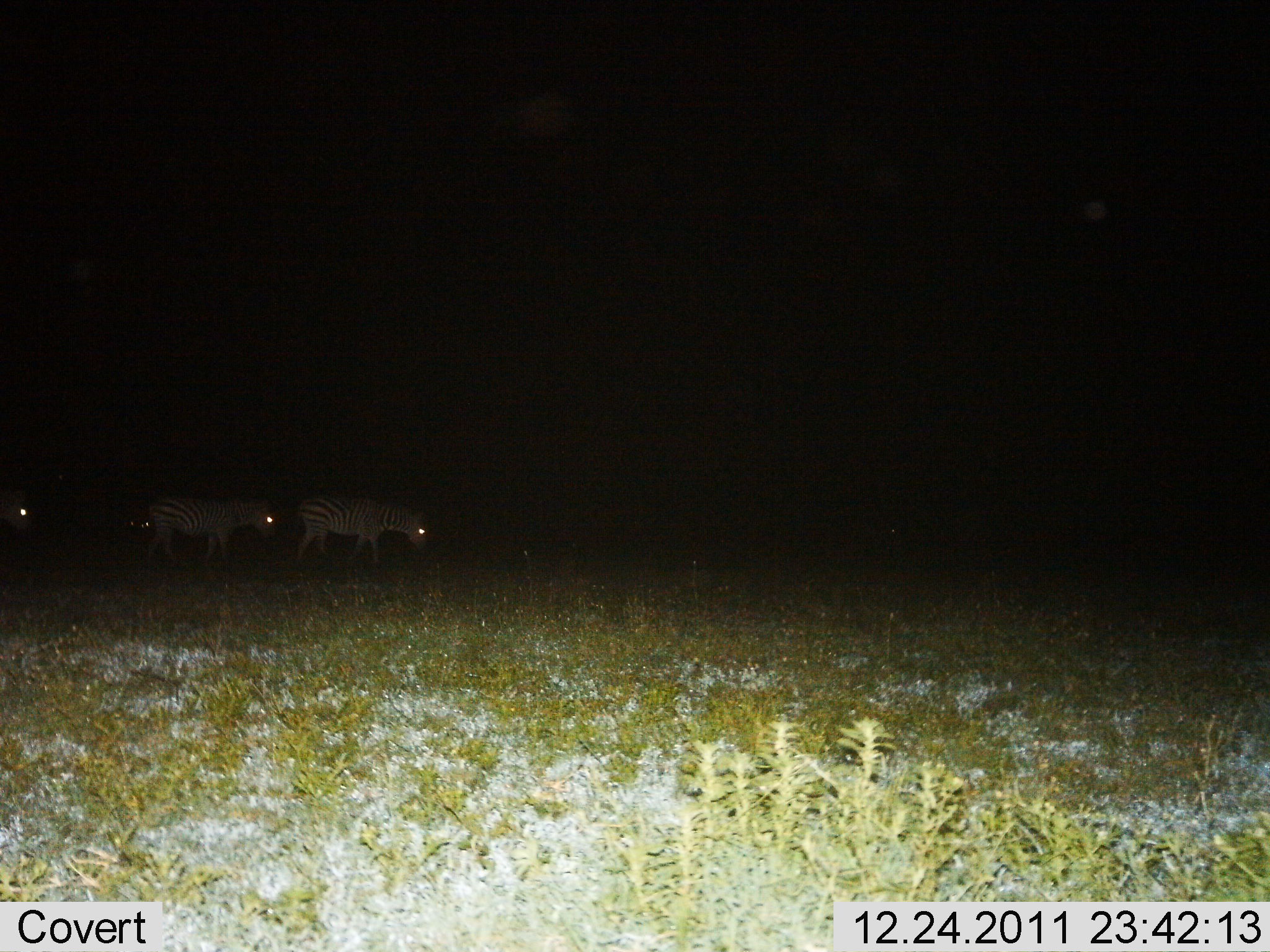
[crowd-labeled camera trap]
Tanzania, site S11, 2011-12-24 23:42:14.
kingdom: Animalia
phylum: Chordata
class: Mammalia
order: Perissodactyla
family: Equidae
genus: Equus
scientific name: Equus quagga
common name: plains zebra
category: zebra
Zebra (plains zebra) (Equus quagga), count 3. Behavior (volunteer vote fractions): standing 20%, resting 0%, moving 70%, interacting 0%. Young present (vote fraction): 0%. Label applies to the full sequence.